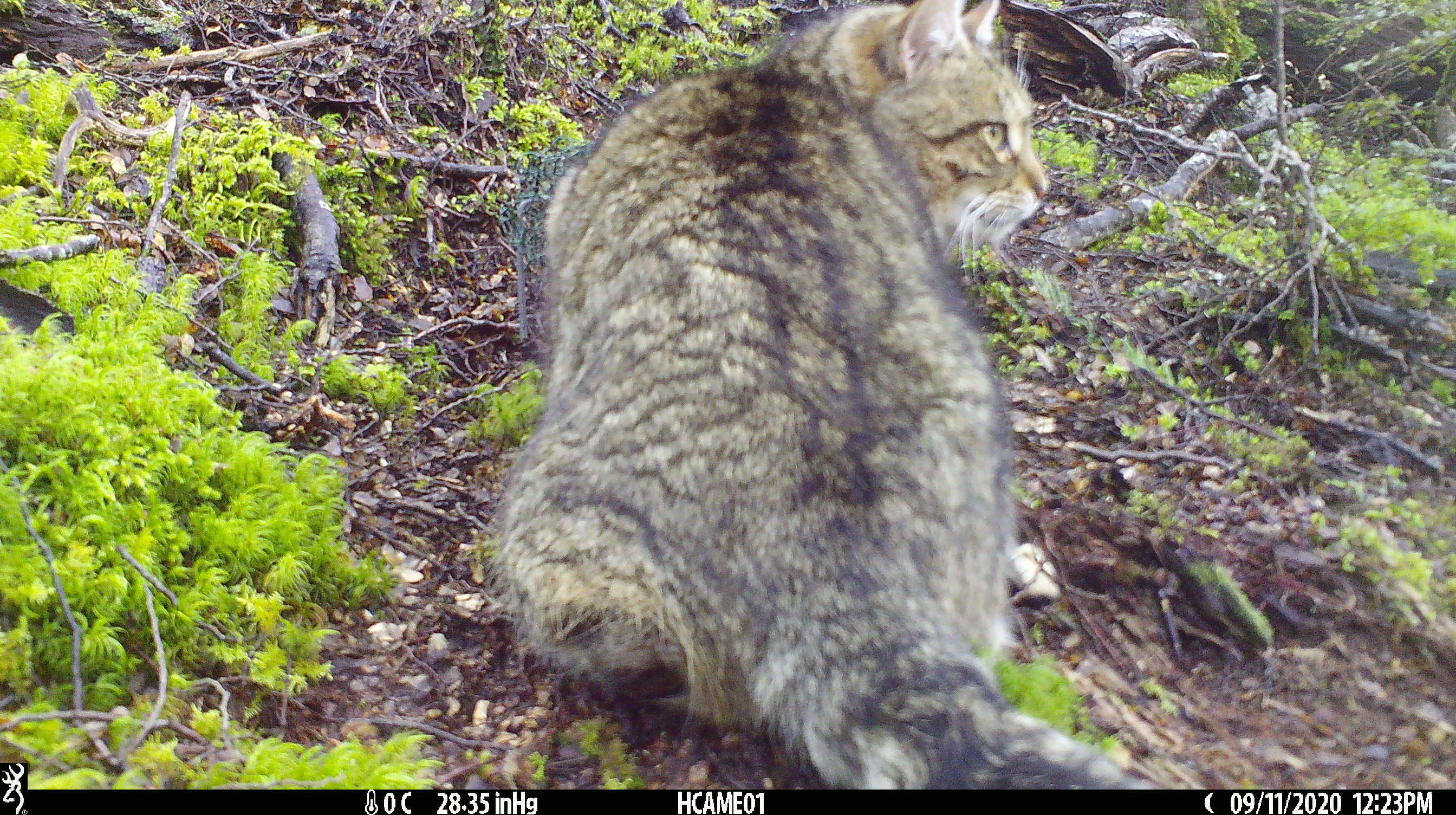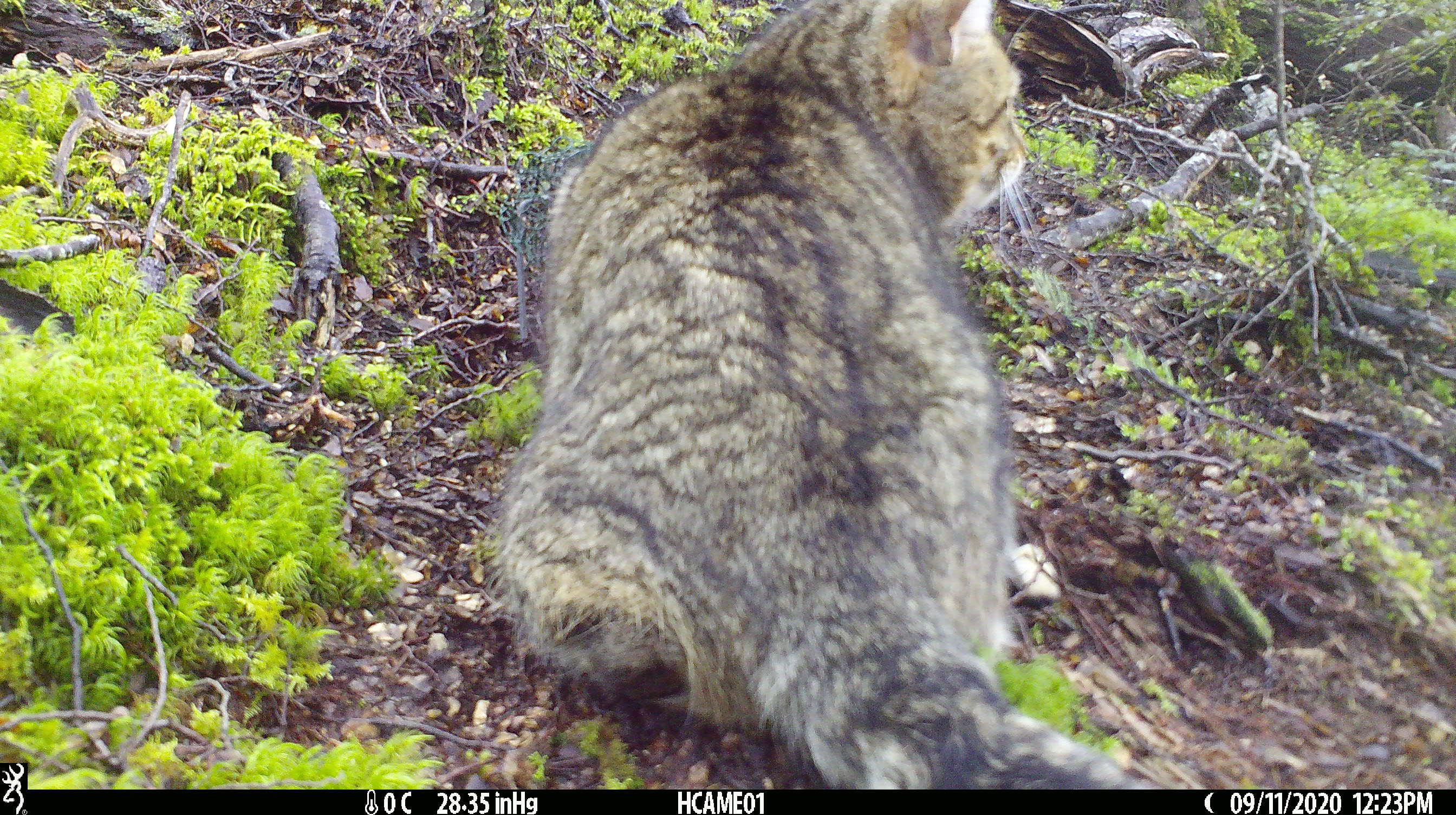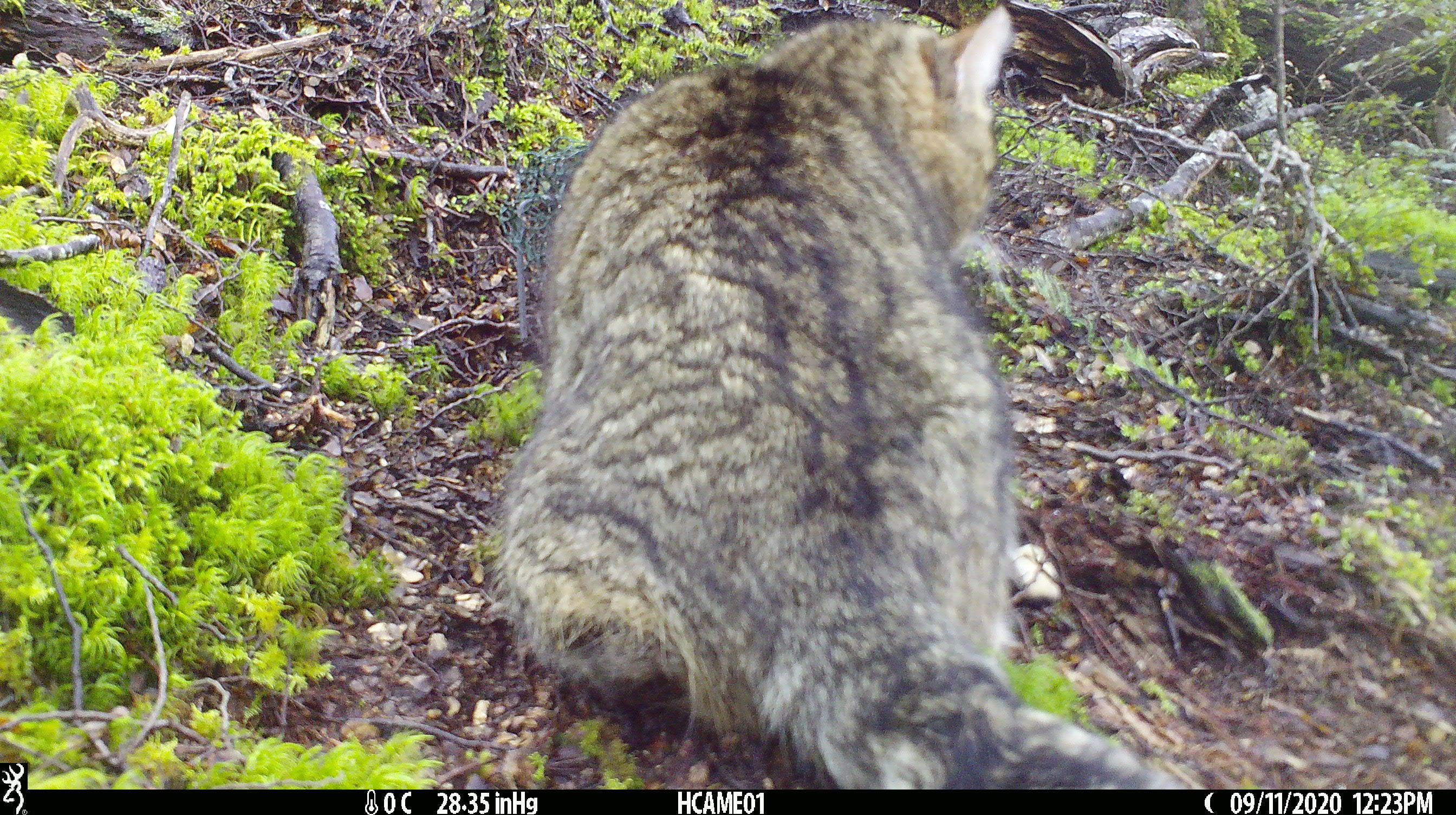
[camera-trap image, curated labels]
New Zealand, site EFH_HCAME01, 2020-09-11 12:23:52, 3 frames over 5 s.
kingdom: Animalia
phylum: Chordata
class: Mammalia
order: Carnivora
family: Felidae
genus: Felis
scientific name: Felis catus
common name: domestic cat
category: cat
Cat (domestic cat) (Felis catus).